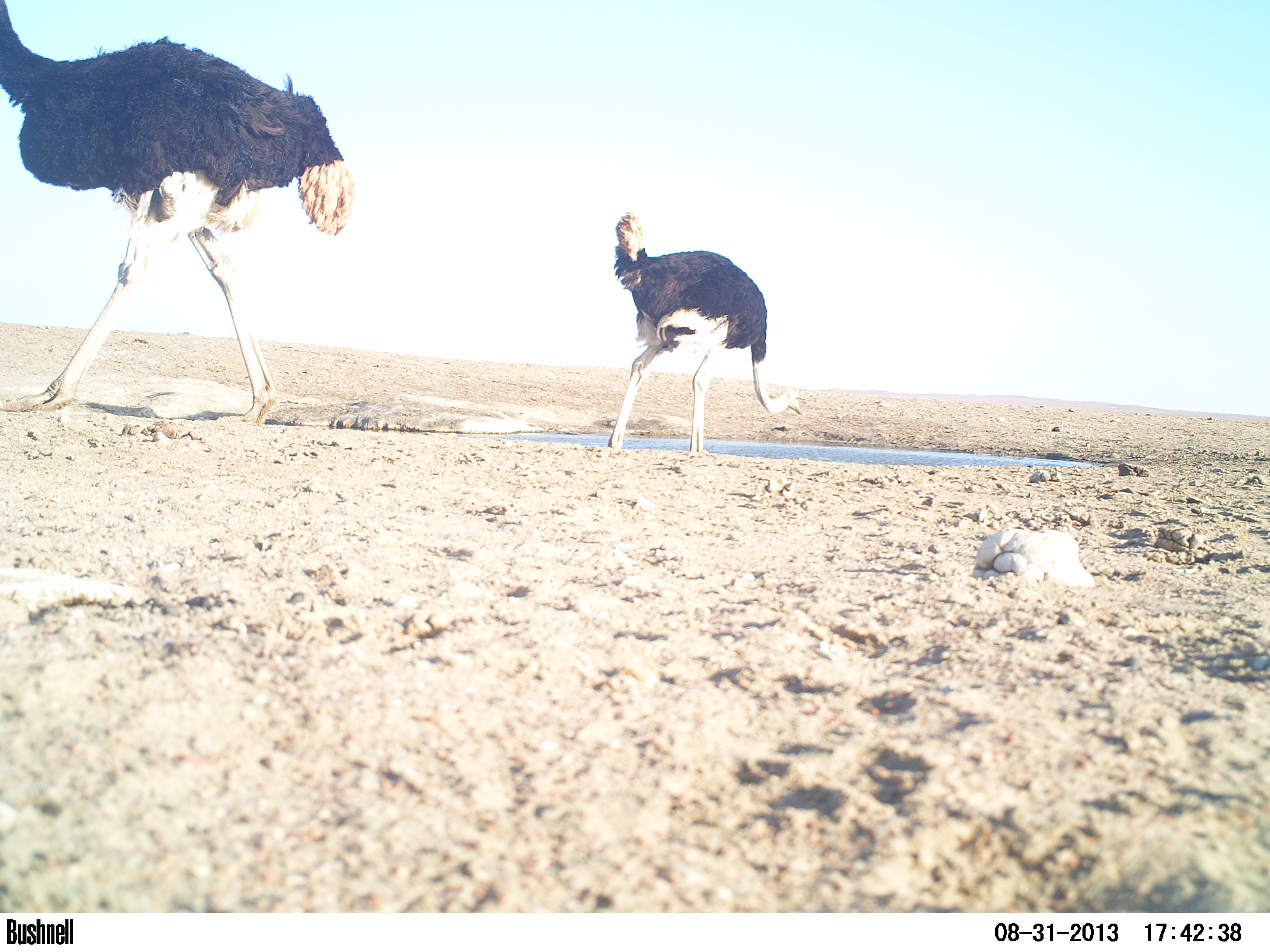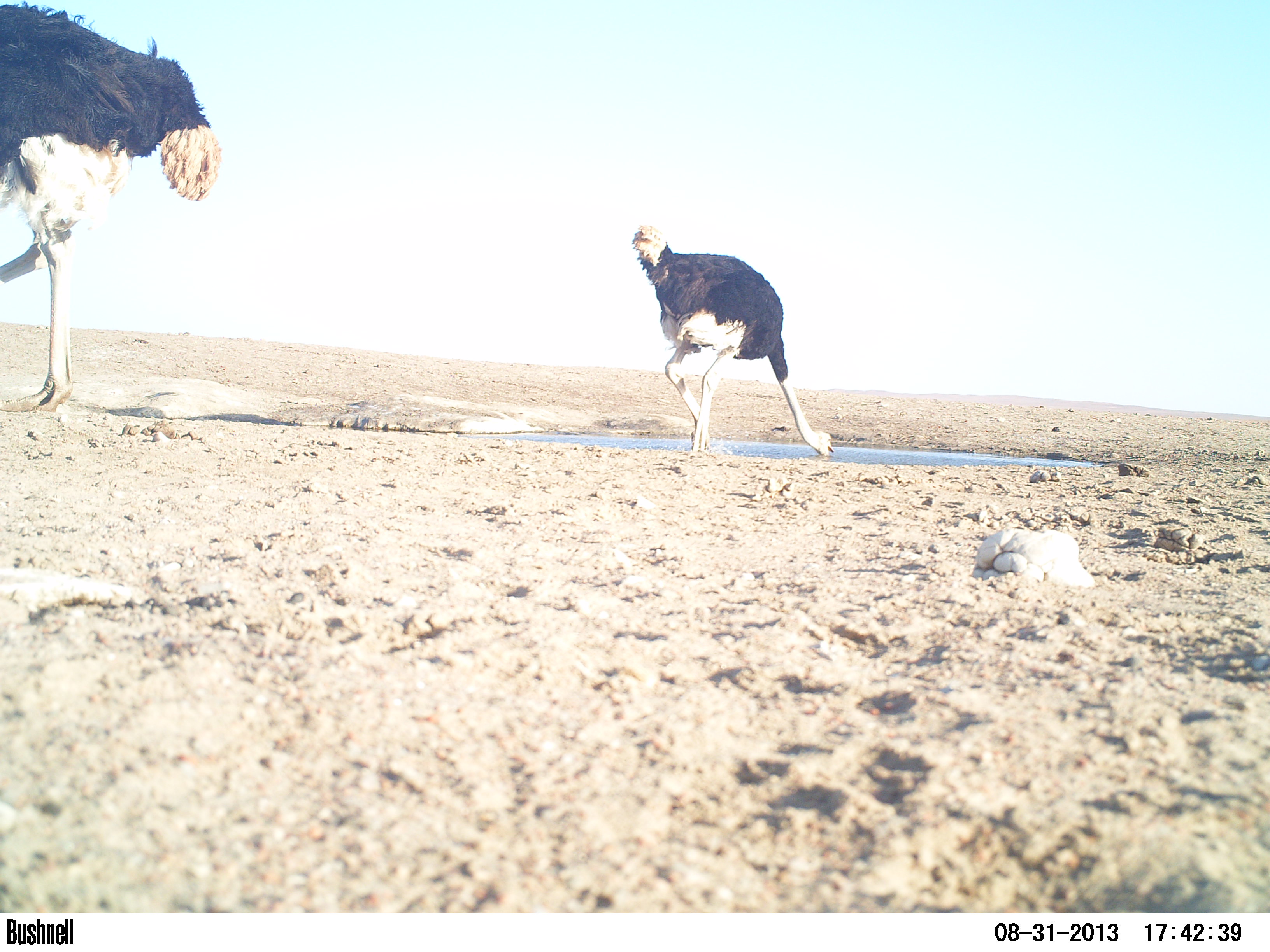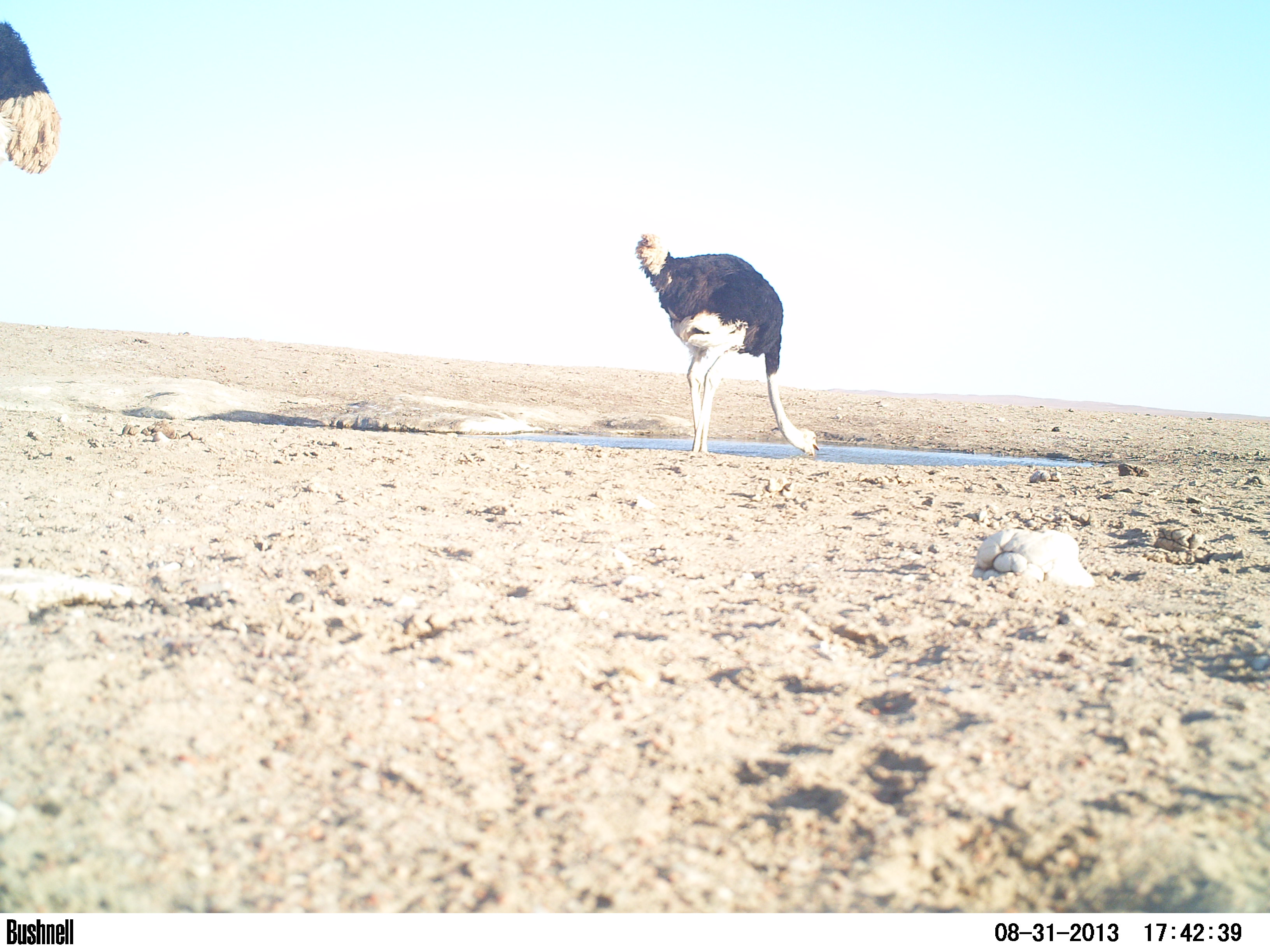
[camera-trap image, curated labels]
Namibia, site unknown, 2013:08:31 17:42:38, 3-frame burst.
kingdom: Animalia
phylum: Chordata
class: Aves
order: Struthioniformes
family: Struthionidae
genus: Struthio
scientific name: Struthio camelus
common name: common ostrich